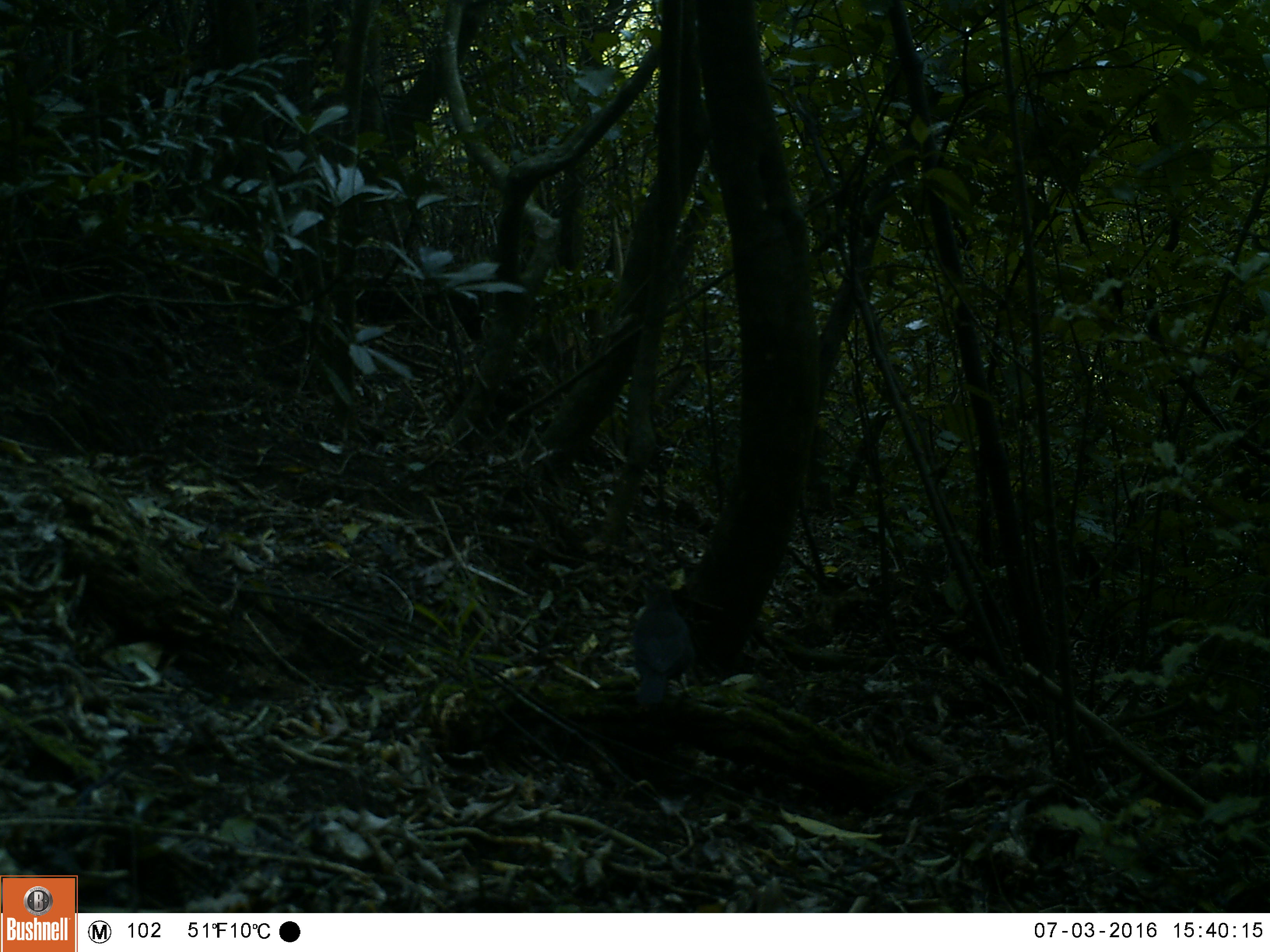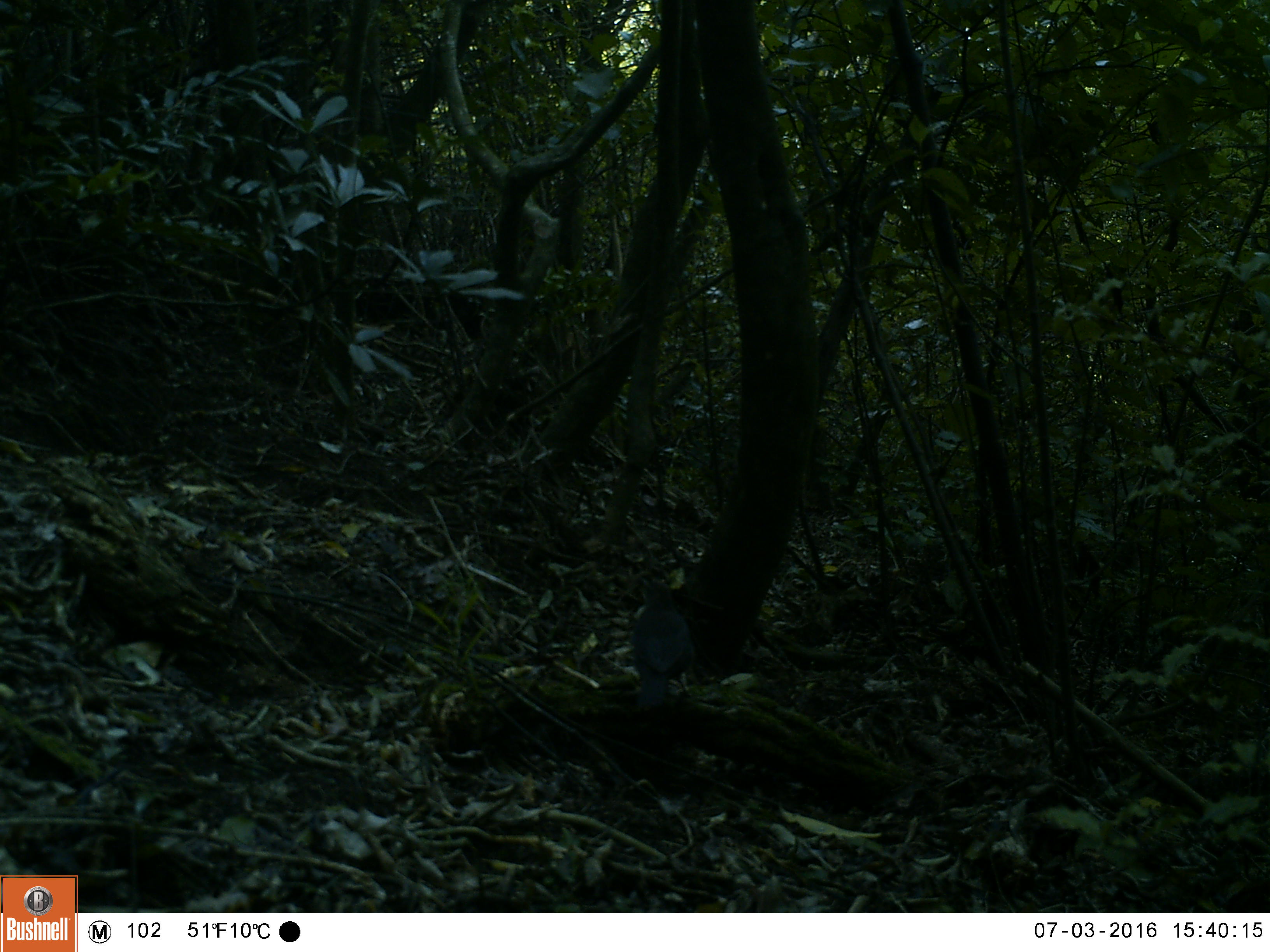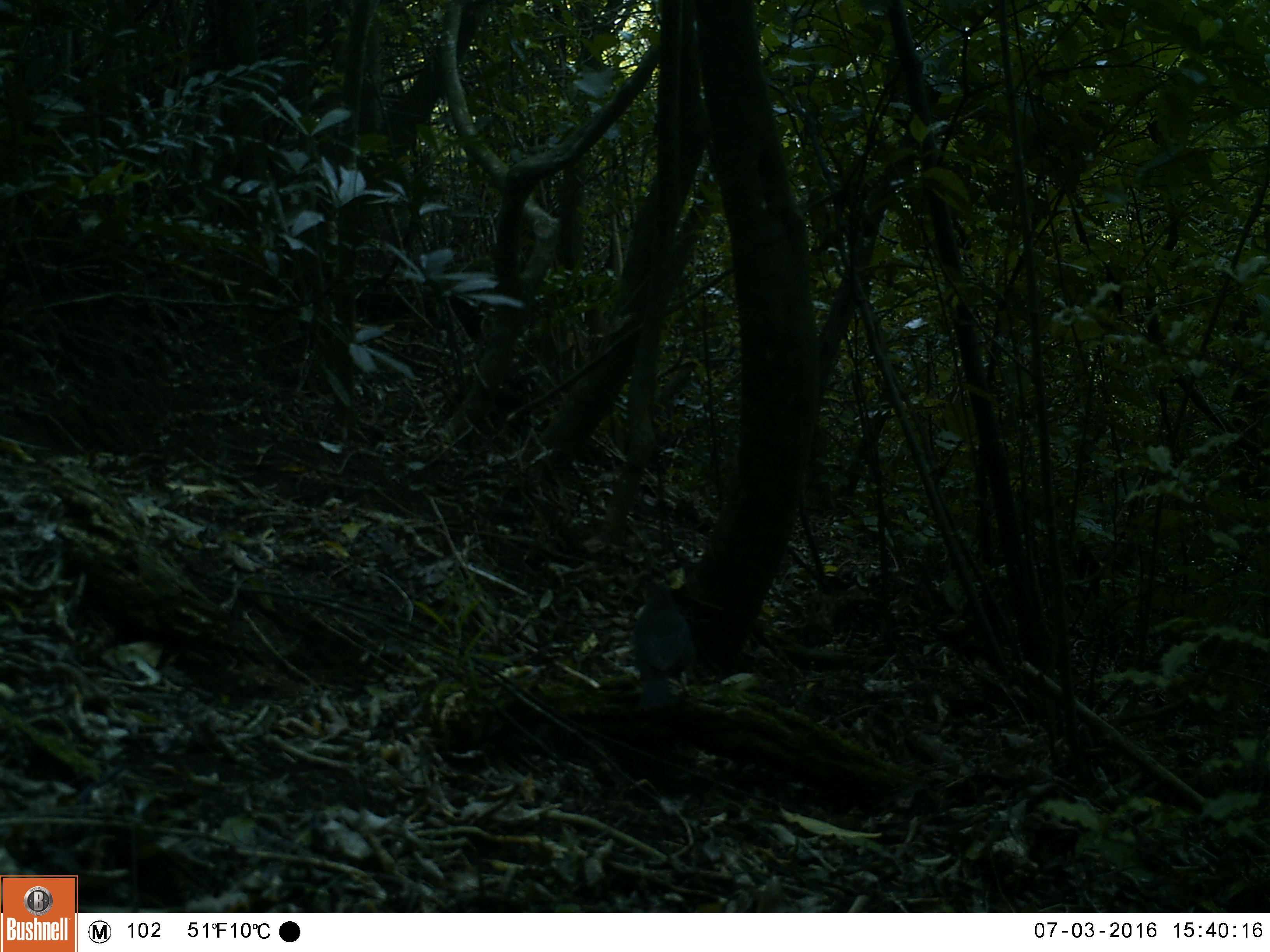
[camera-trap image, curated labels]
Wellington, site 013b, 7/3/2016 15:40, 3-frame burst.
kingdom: Animalia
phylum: Chordata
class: Aves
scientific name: Aves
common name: bird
Bird (Aves).